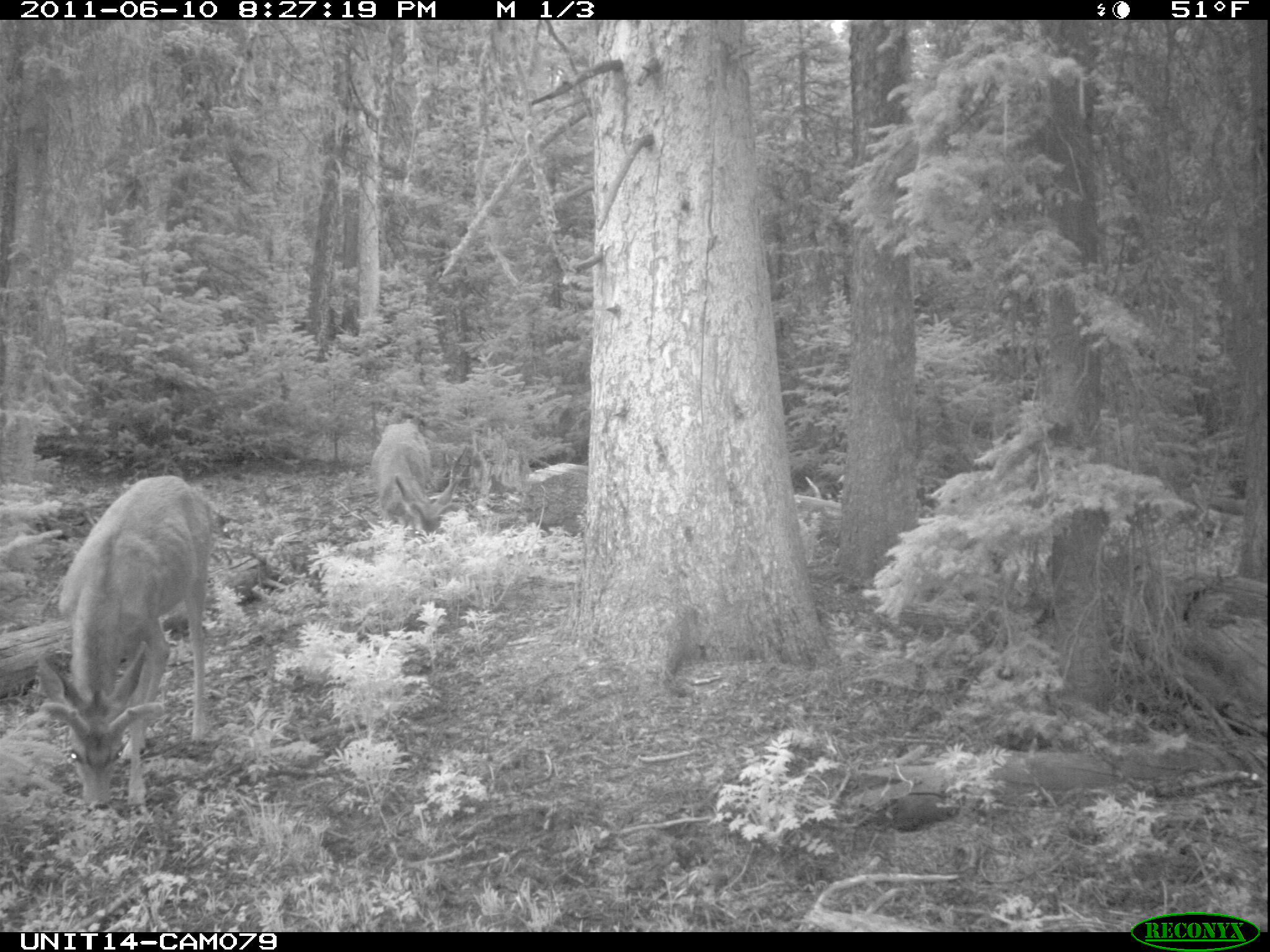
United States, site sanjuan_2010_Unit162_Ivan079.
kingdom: Animalia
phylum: Chordata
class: Mammalia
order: Artiodactyla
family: Cervidae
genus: Odocoileus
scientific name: Odocoileus hemionus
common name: mule deer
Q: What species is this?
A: Odocoileus hemionus (mule deer).